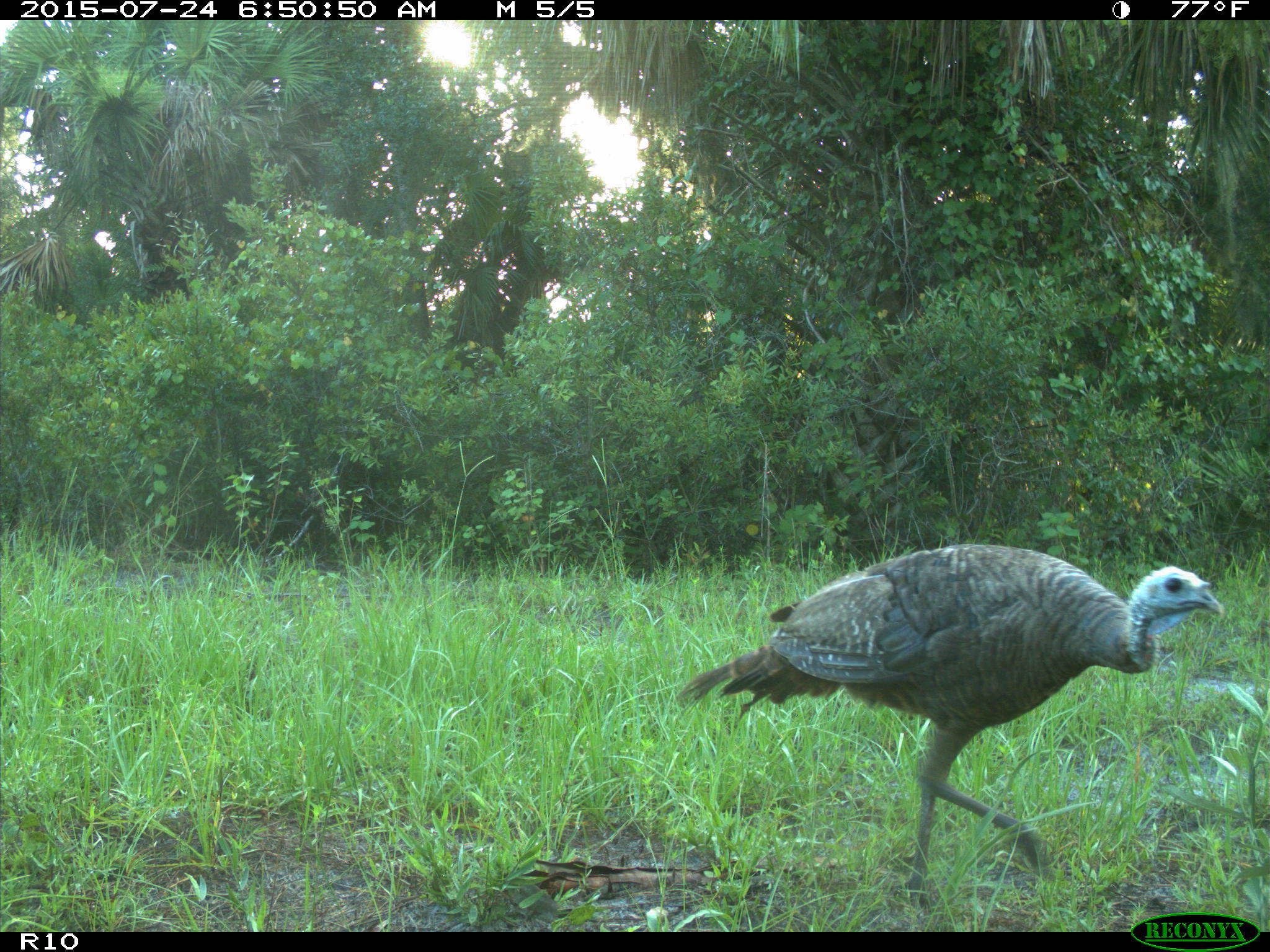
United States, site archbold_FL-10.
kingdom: Animalia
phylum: Chordata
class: Aves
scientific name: Aves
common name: birds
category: unidentified bird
Unidentified bird (birds) (Aves).